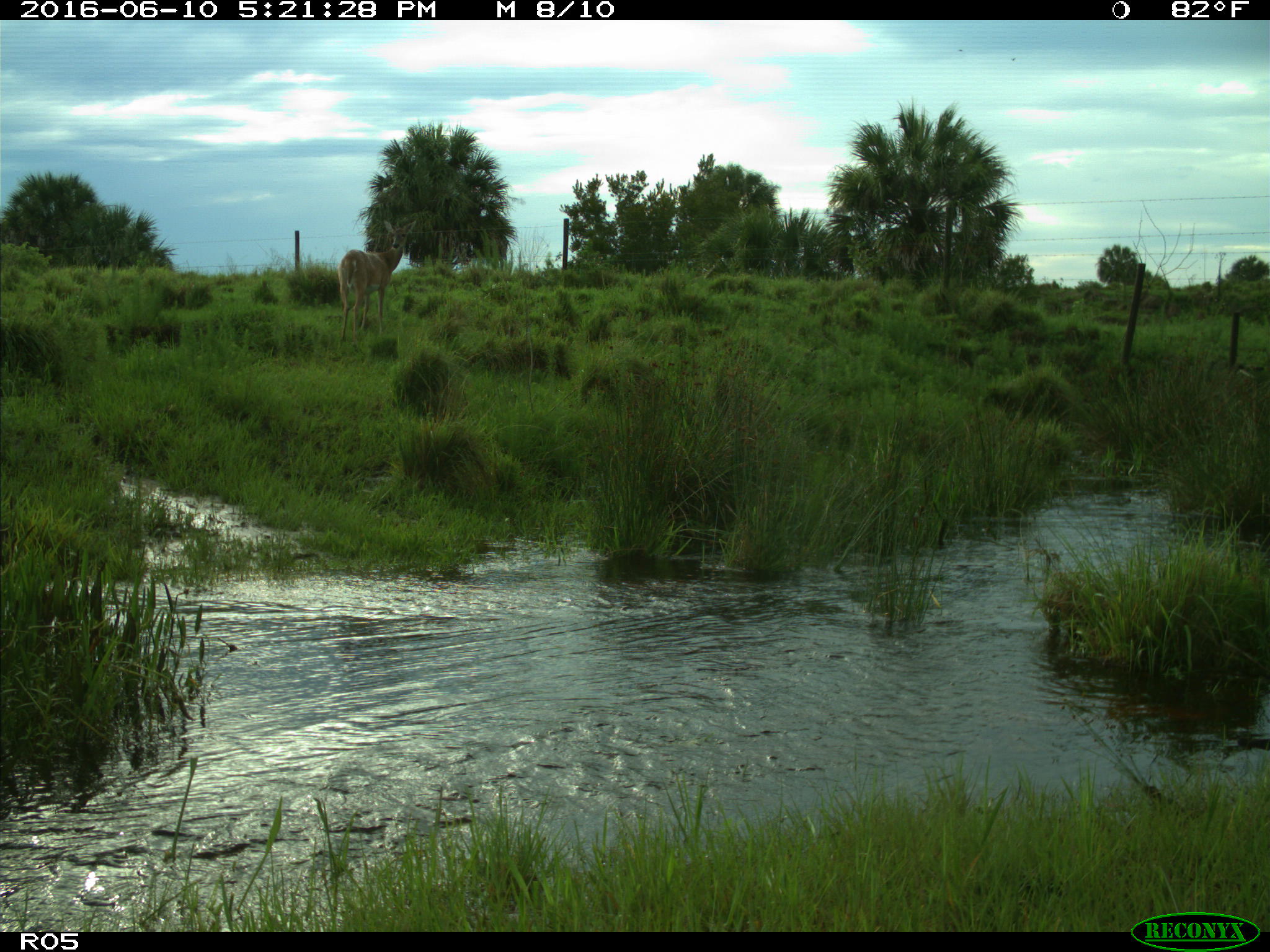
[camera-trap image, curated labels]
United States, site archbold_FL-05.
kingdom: Animalia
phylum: Chordata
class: Mammalia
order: Artiodactyla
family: Cervidae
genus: Odocoileus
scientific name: Odocoileus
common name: deer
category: unidentified deer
Unidentified deer (deer) (Odocoileus).